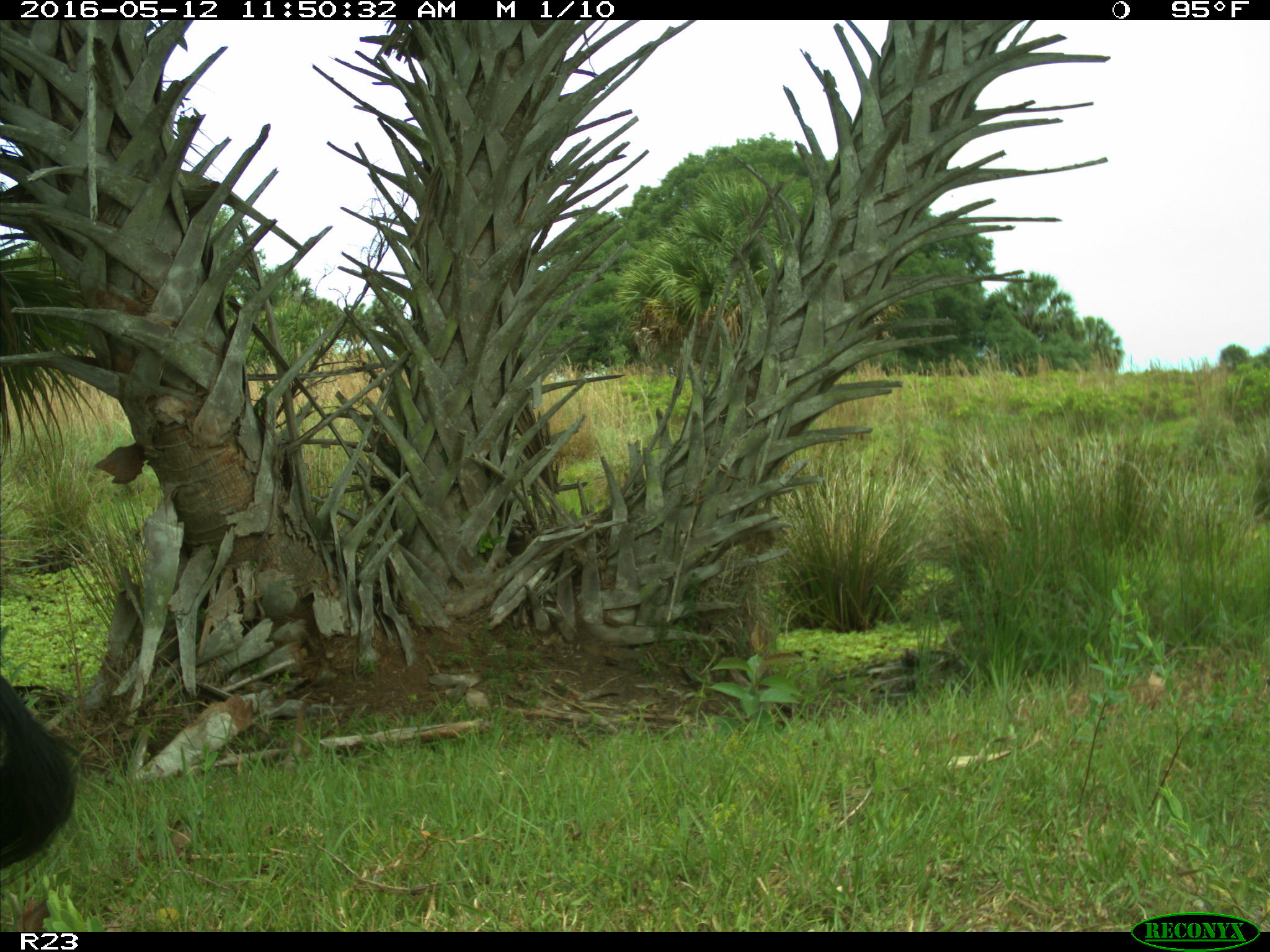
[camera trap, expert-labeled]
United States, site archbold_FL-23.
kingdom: Animalia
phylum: Chordata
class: Mammalia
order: Artiodactyla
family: Bovidae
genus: Bos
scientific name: Bos taurus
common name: domestic cow